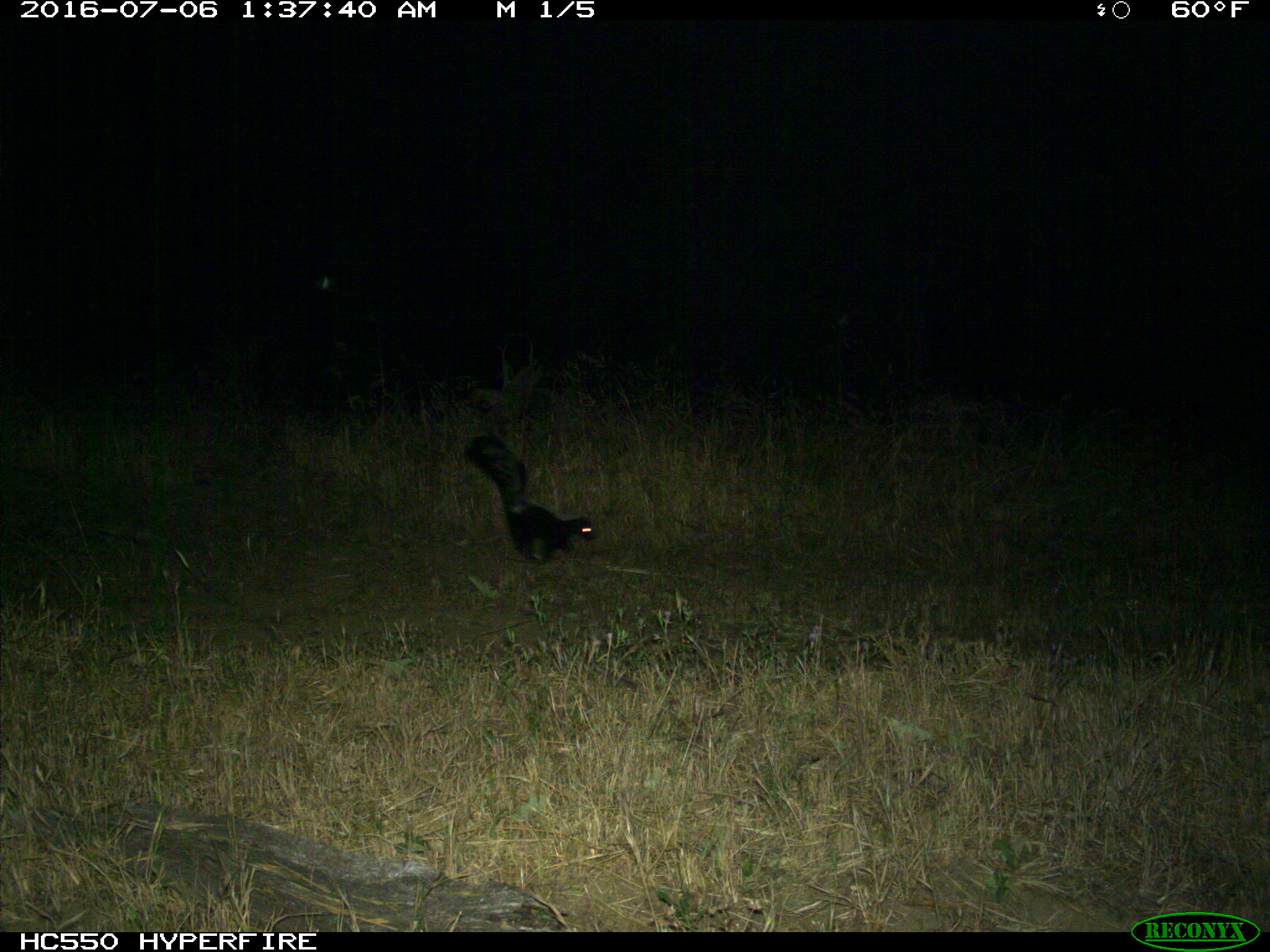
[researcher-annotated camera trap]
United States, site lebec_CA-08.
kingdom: Animalia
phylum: Chordata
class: Mammalia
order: Carnivora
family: Mephitidae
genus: Mephitis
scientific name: Mephitis mephitis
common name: striped skunk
Mephitis mephitis (striped skunk).